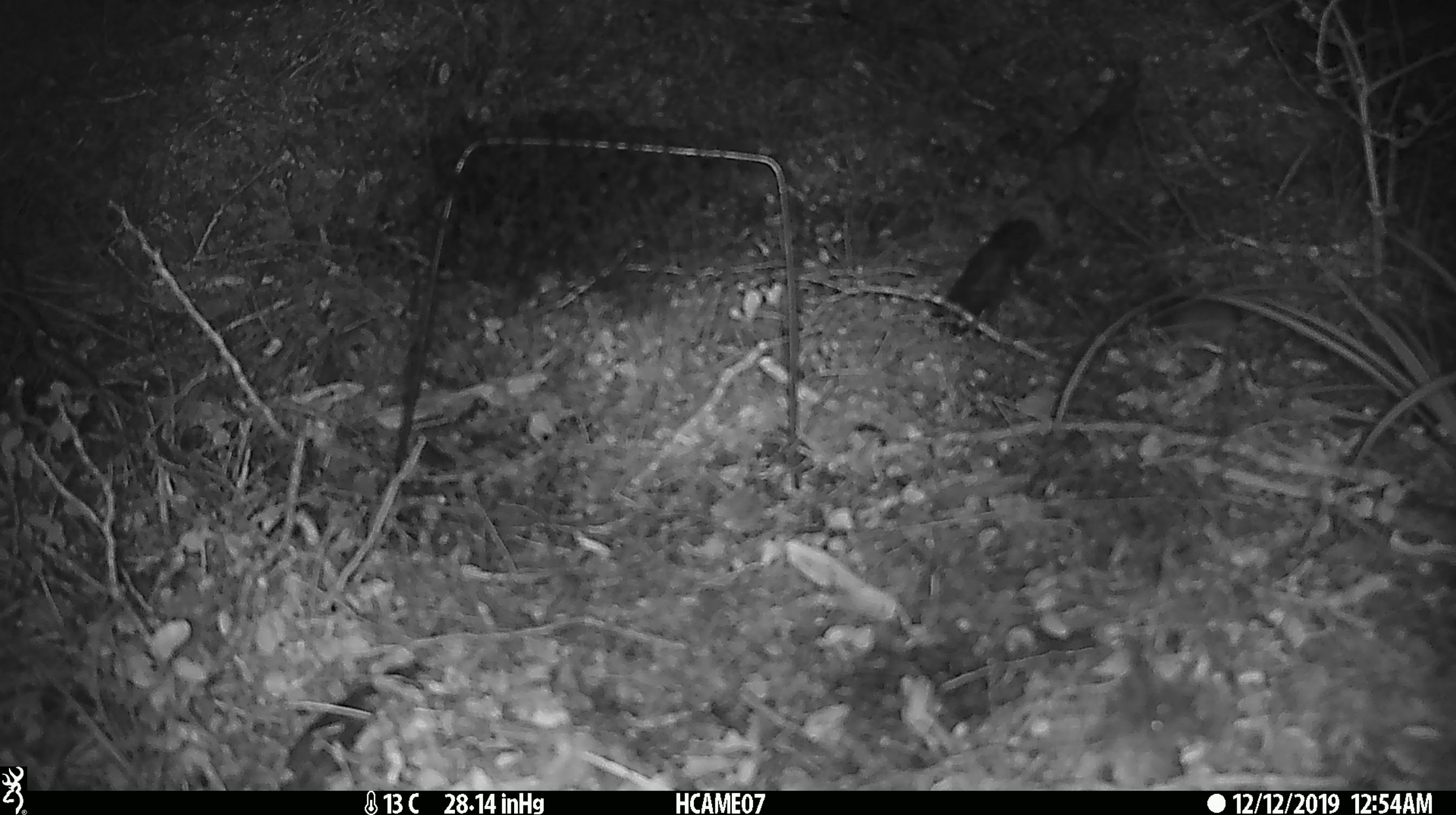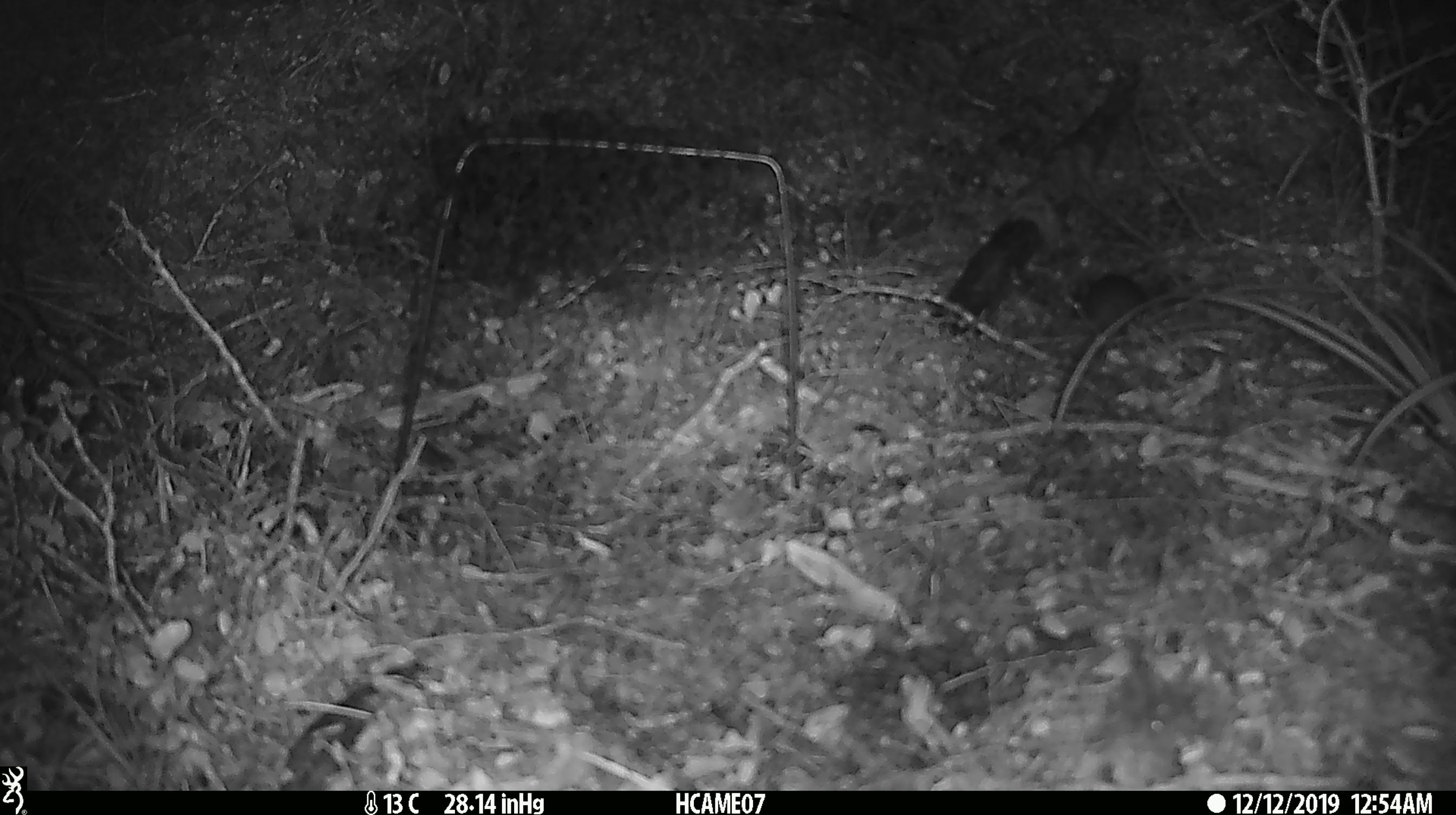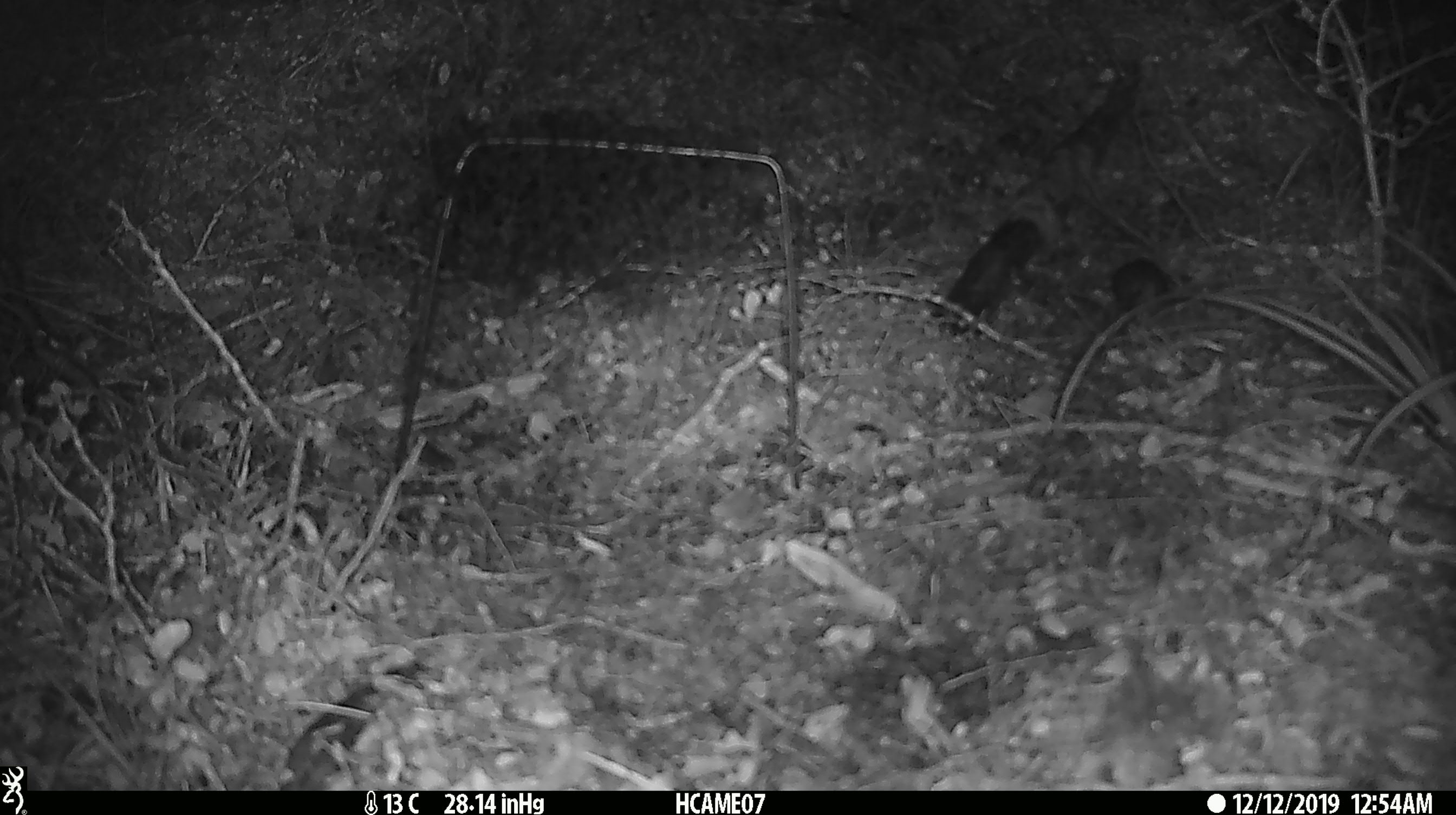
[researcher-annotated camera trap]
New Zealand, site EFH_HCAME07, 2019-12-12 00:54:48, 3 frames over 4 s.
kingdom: Animalia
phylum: Chordata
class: Mammalia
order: Rodentia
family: Muridae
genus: Mus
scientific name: Mus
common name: mouse